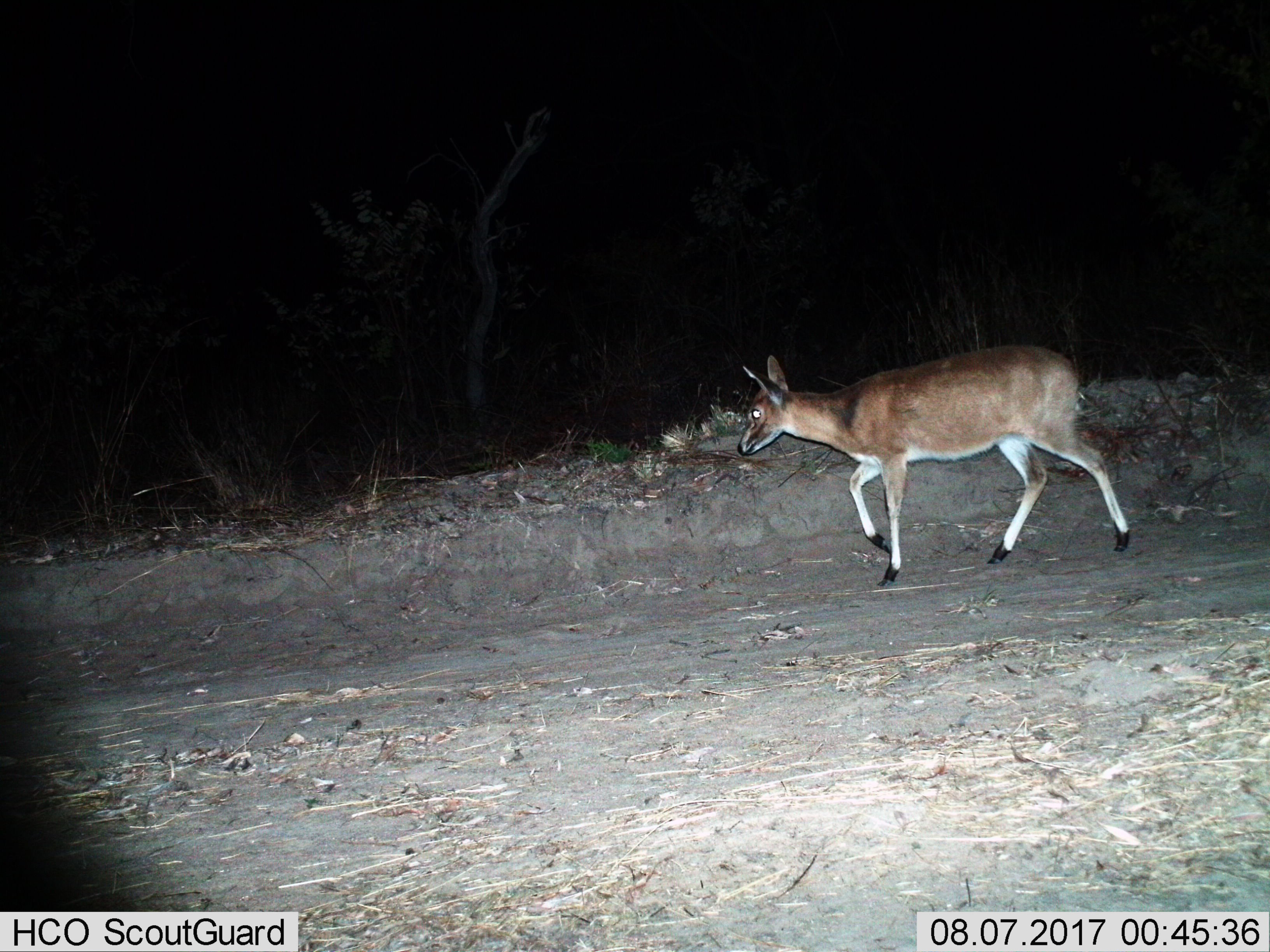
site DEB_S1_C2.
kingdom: Animalia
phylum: Chordata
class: Mammalia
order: Artiodactyla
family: Bovidae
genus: Sylvicapra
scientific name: Sylvicapra grimmia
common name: common duiker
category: duikercommongrey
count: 1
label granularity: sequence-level